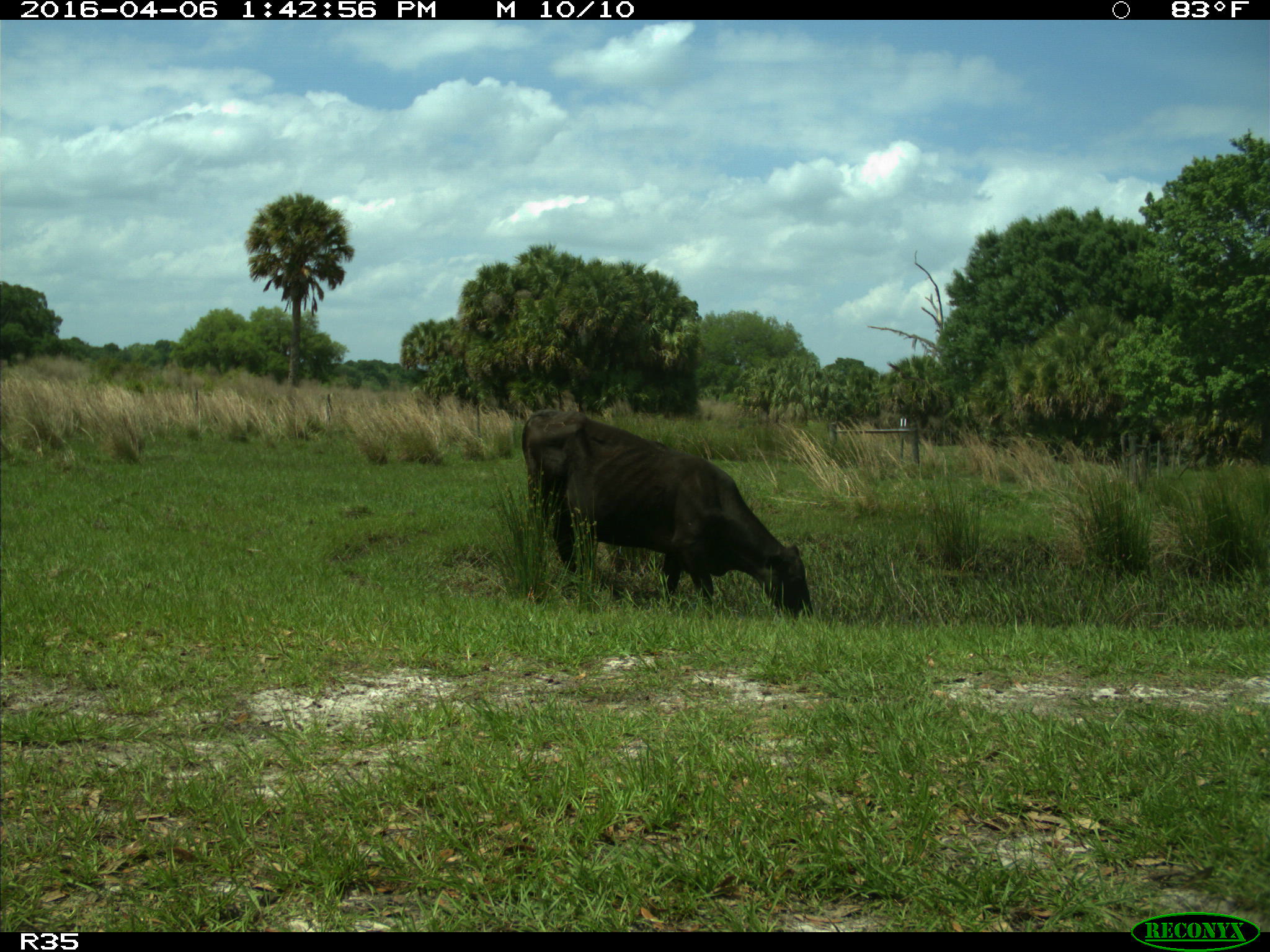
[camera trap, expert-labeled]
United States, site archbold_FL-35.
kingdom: Animalia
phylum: Chordata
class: Mammalia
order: Artiodactyla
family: Bovidae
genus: Bos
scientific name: Bos taurus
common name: domestic cow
Bos taurus (domestic cow).